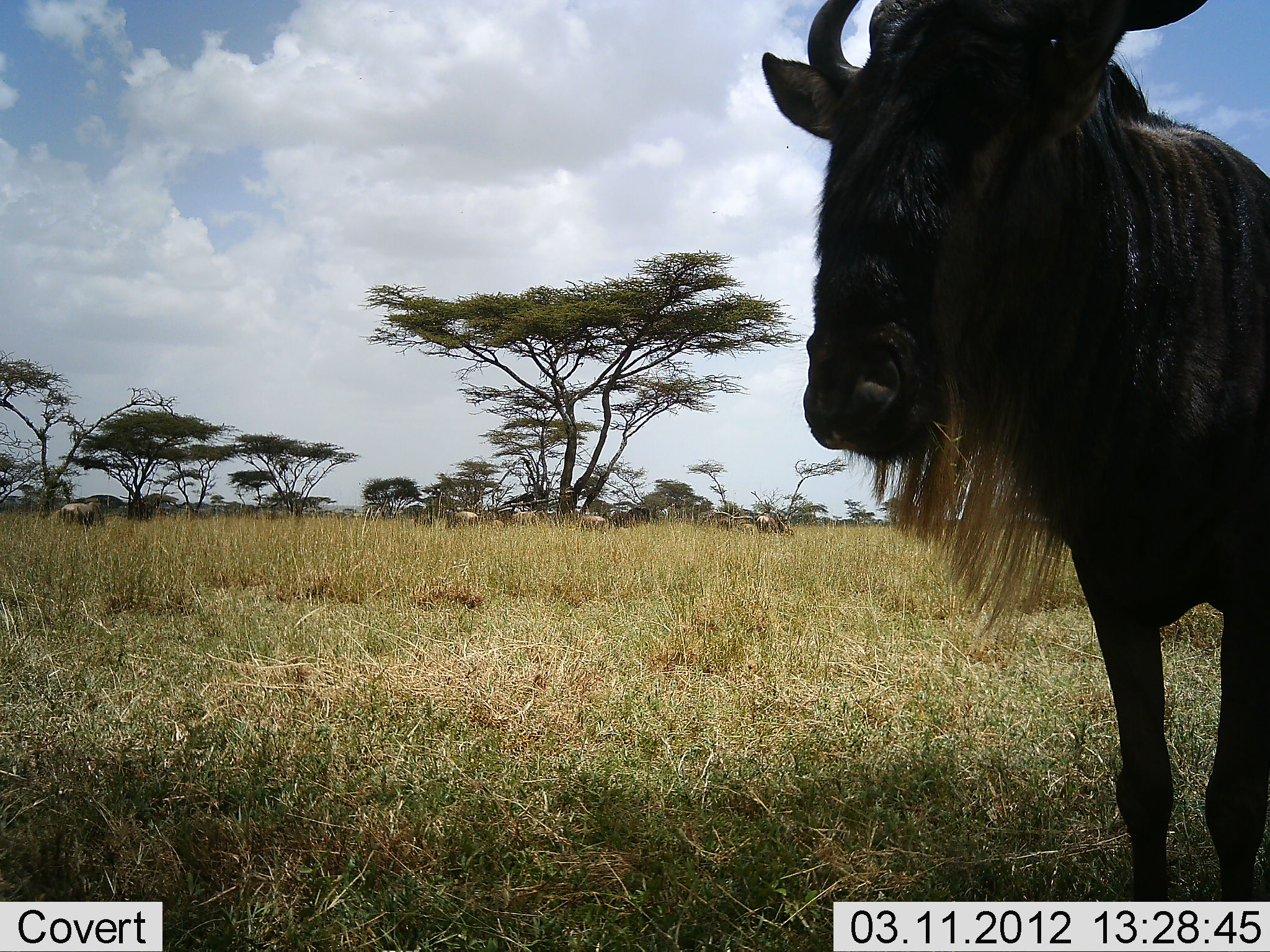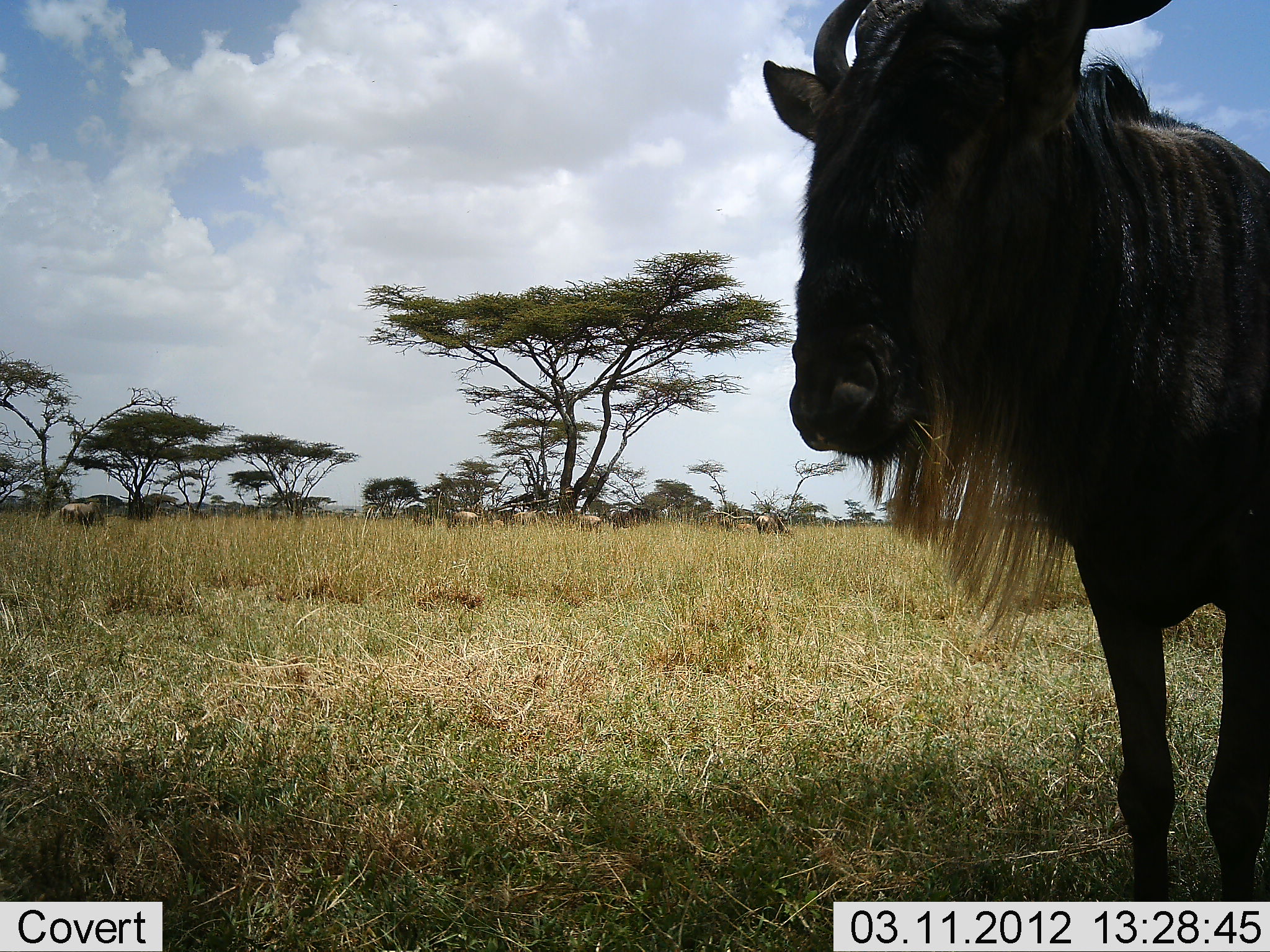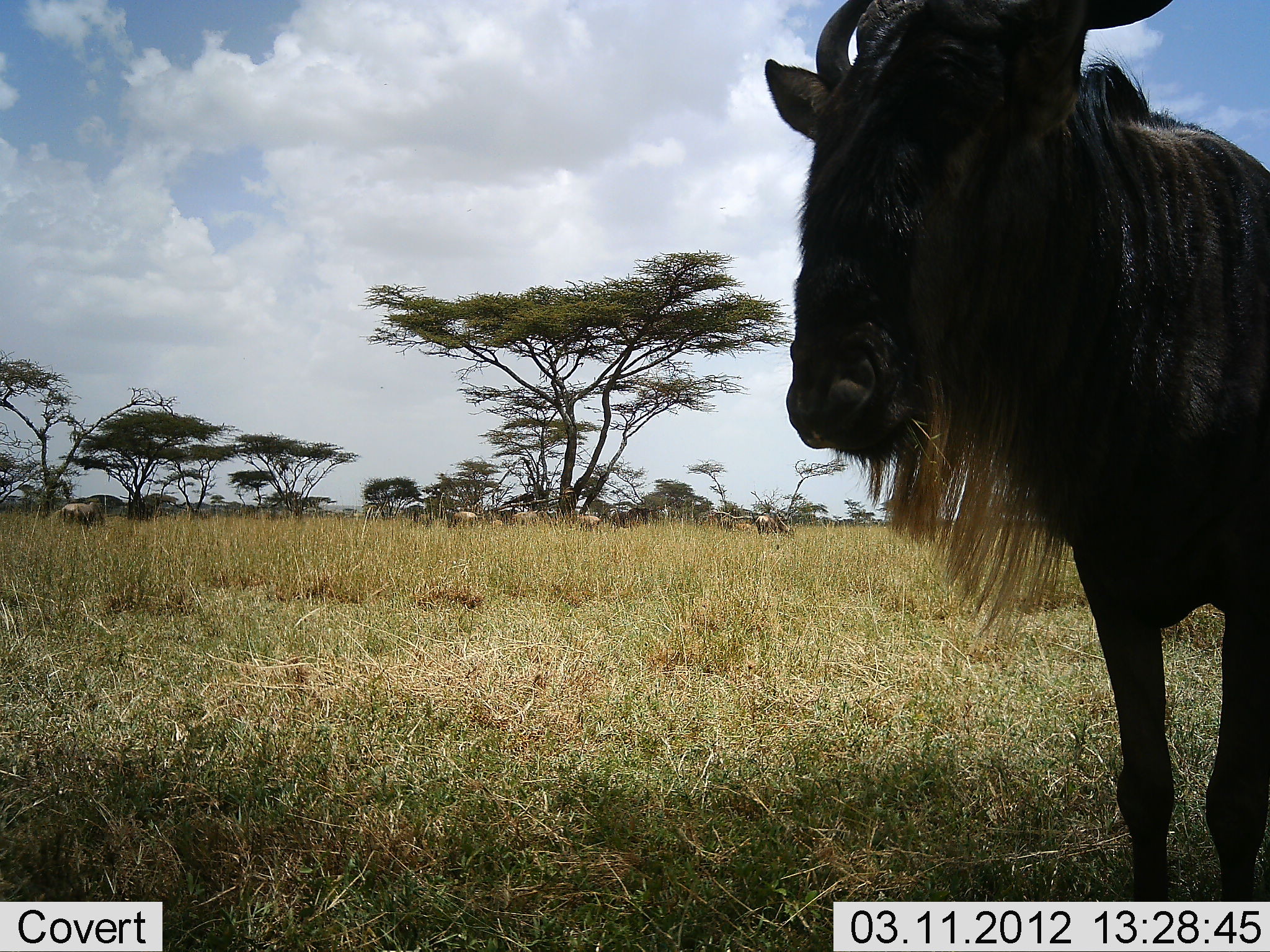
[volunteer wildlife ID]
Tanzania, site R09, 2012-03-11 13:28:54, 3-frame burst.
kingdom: Animalia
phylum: Chordata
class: Mammalia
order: Artiodactyla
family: Bovidae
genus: Connochaetes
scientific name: Connochaetes taurinus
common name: blue wildebeest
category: wildebeest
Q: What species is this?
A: Wildebeest (blue wildebeest) (Connochaetes taurinus).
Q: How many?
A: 8.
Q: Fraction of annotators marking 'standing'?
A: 100%.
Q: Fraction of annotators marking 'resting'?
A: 29%.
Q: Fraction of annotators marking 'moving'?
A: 7%.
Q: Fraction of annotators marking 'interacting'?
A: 0%.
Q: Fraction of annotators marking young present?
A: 0%.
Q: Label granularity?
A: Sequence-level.